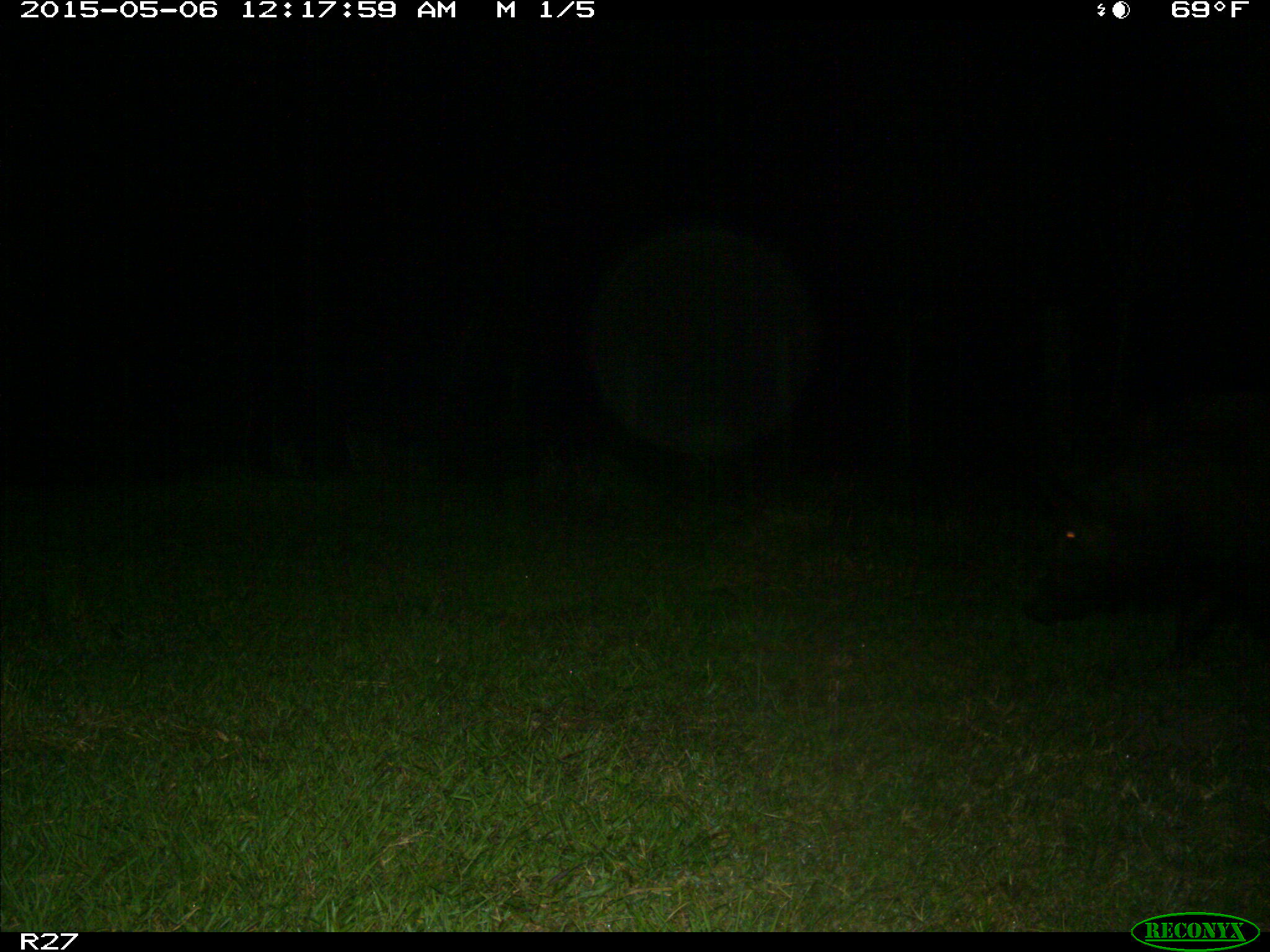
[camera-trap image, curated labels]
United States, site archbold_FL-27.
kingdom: Animalia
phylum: Chordata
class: Mammalia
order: Artiodactyla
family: Suidae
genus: Sus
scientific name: Sus scrofa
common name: wild boar